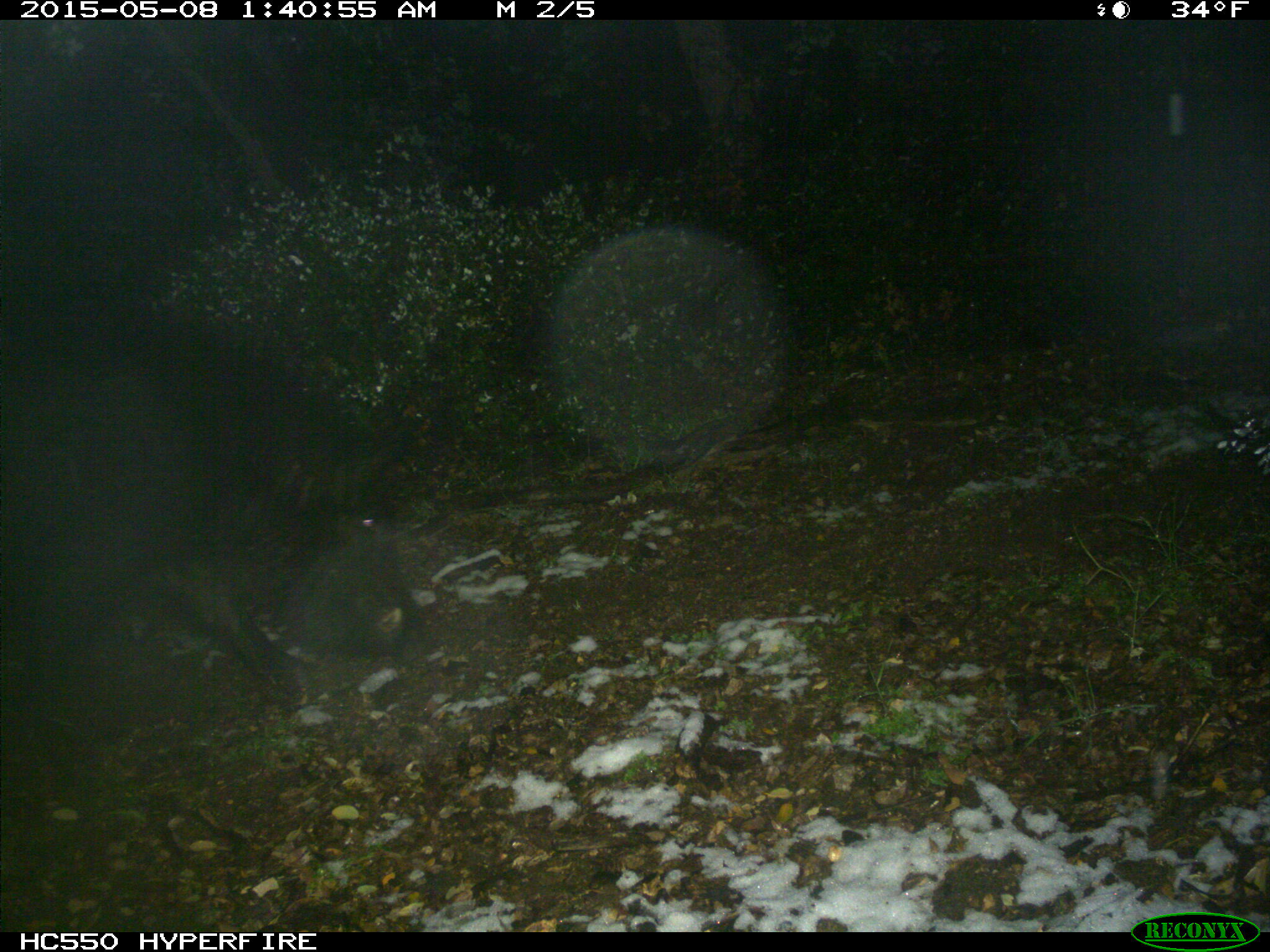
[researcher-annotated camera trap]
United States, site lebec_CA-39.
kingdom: Animalia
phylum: Chordata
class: Mammalia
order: Artiodactyla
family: Suidae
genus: Sus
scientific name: Sus scrofa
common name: wild boar